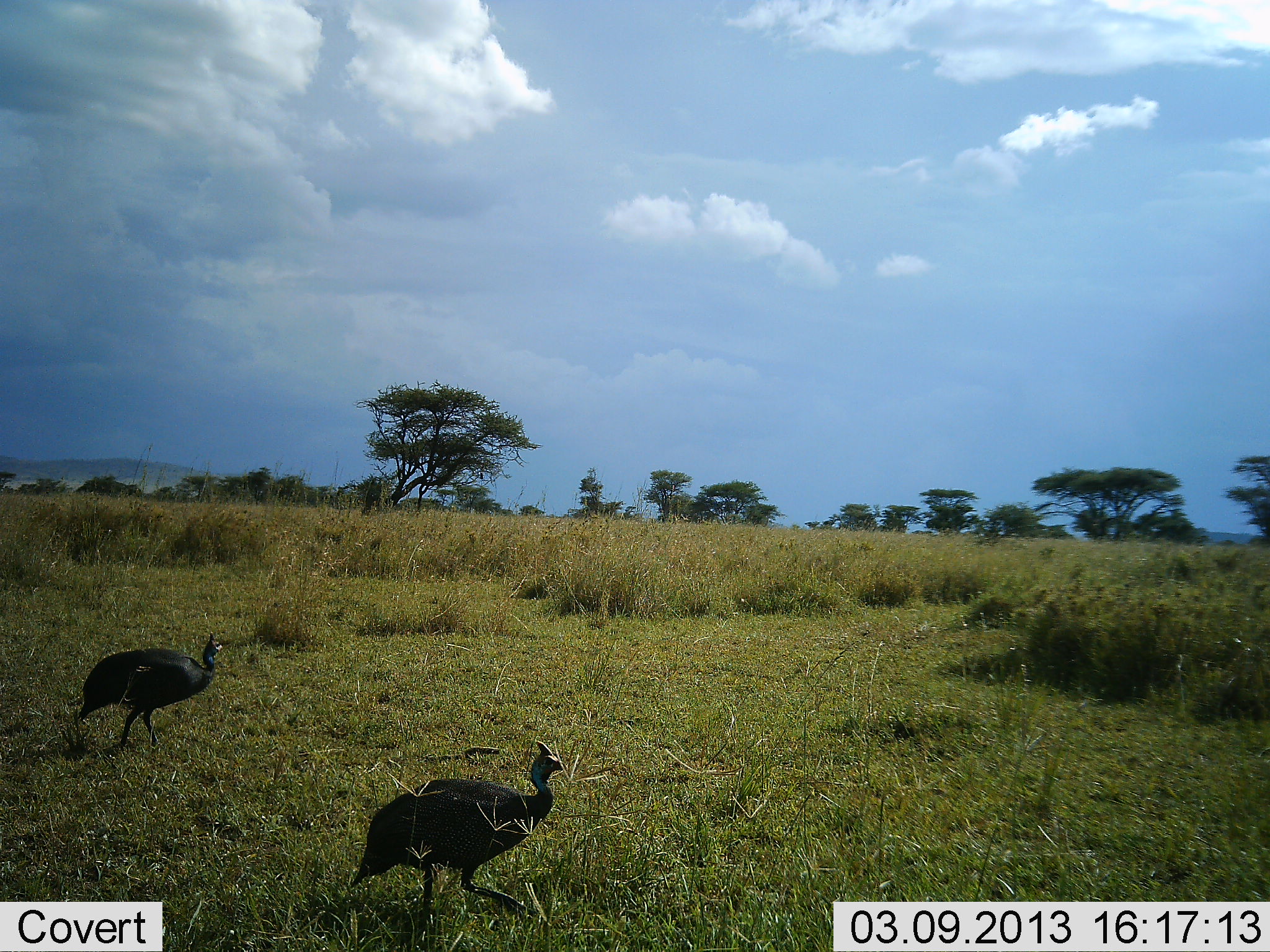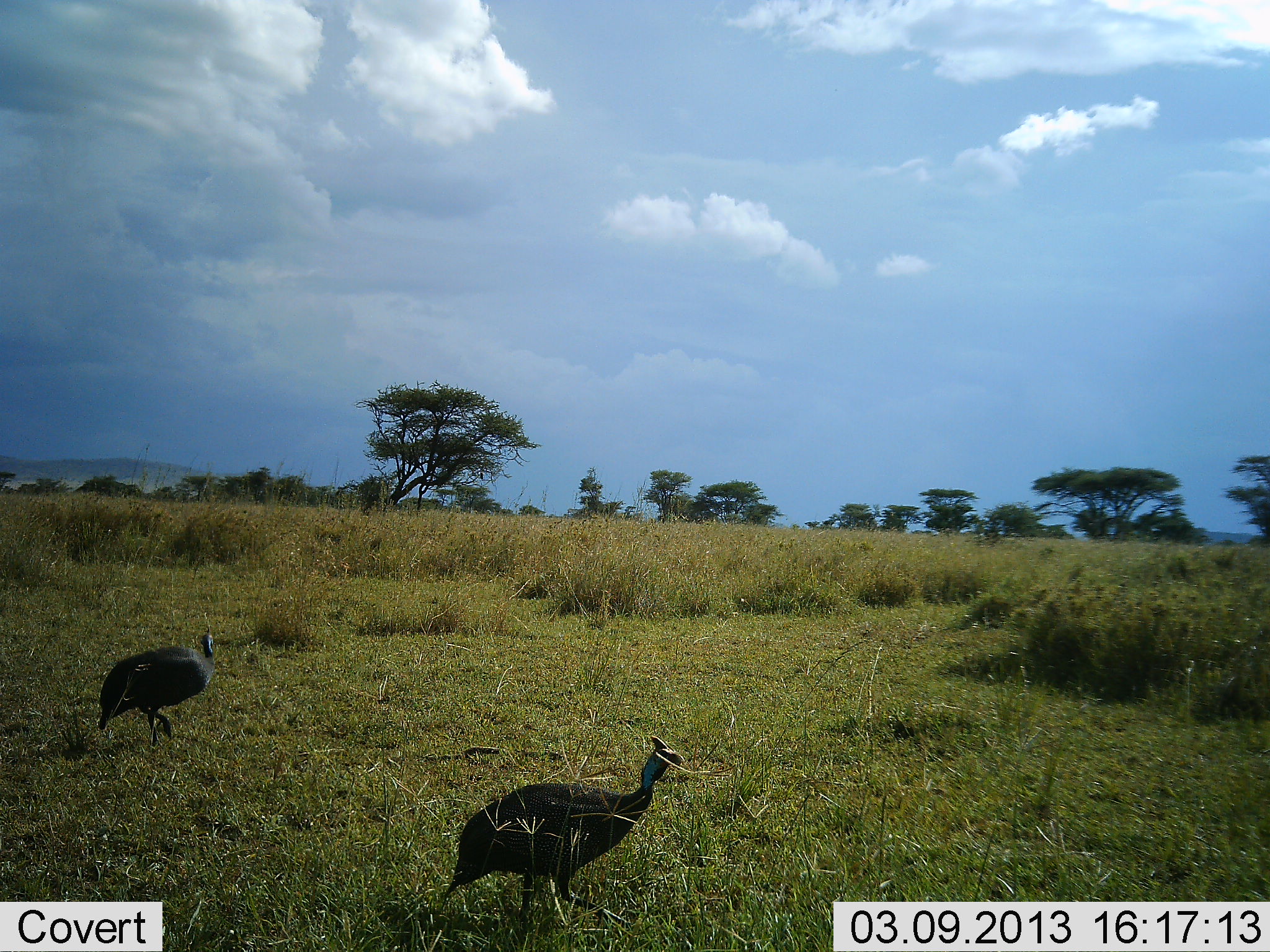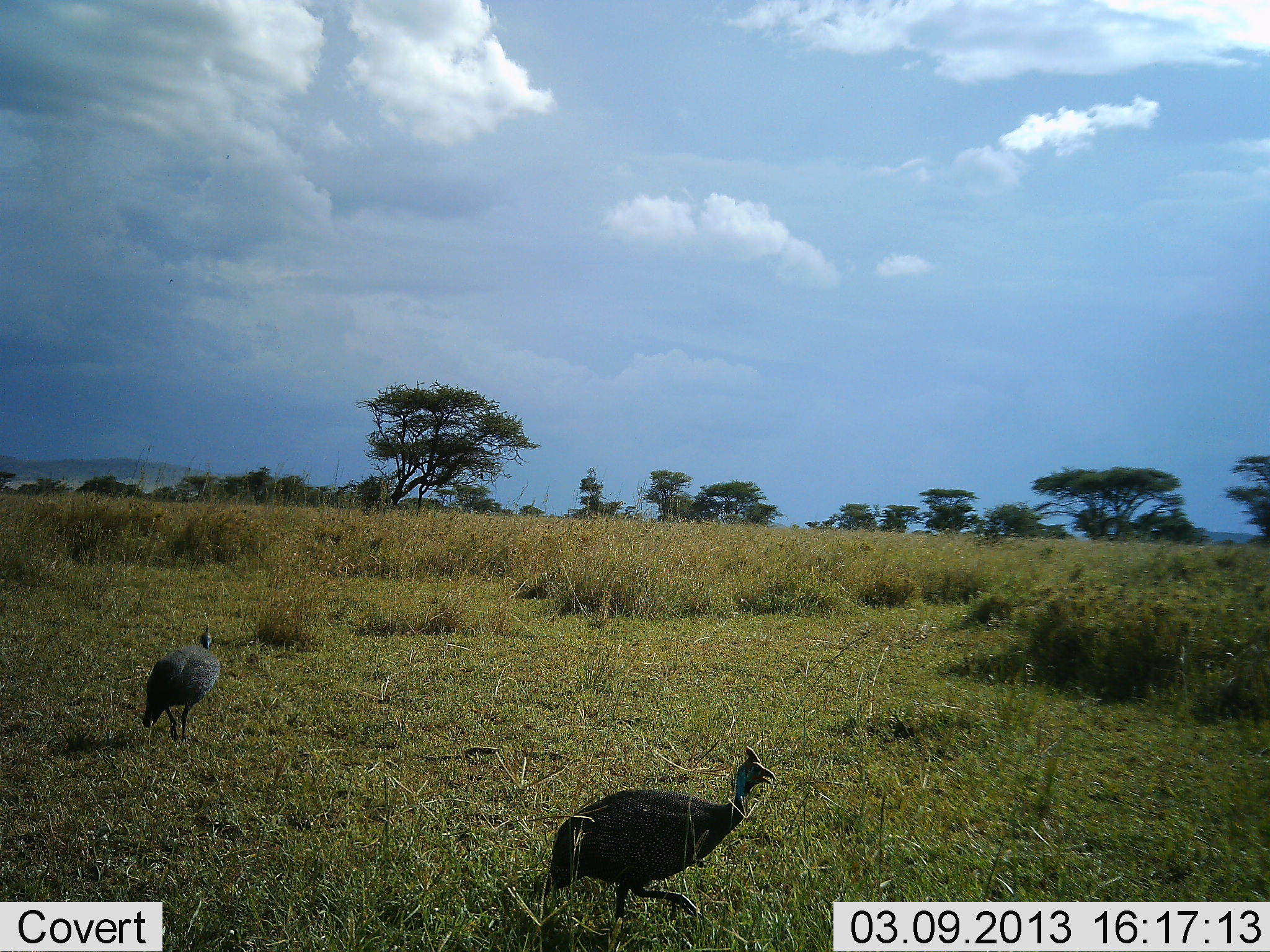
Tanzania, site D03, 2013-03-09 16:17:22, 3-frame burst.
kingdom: Animalia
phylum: Chordata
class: Aves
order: Galliformes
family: Numididae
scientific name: Numididae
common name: guinea fowl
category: guineafowl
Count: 2.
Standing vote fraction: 8%.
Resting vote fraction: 0%.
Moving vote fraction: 92%.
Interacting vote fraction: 0%.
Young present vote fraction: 0%.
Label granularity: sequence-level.